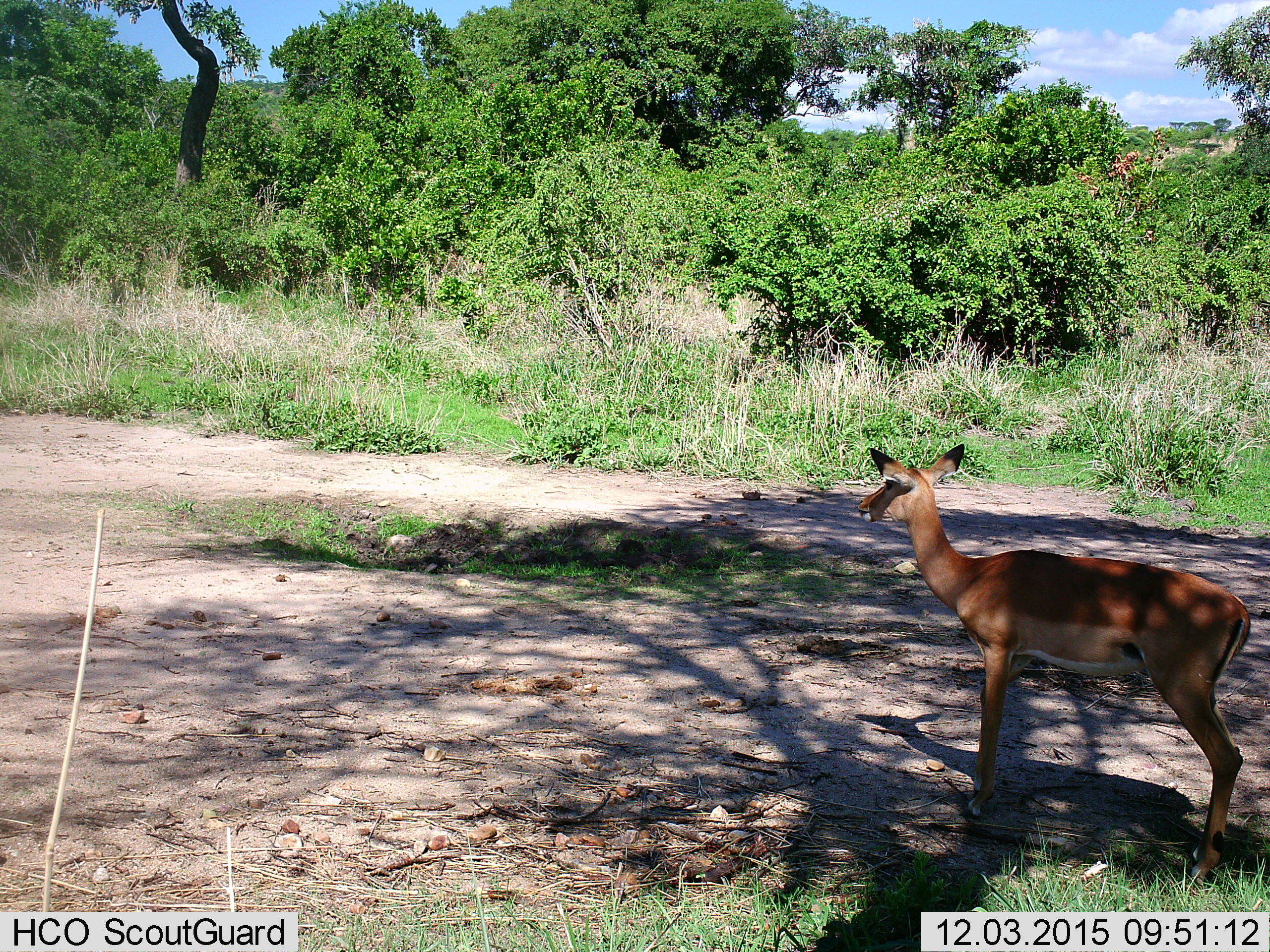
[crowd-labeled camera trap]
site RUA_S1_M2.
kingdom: Animalia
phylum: Chordata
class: Mammalia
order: Artiodactyla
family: Bovidae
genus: Aepyceros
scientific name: Aepyceros melampus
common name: impala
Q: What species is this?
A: Impala (Aepyceros melampus).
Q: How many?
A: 1.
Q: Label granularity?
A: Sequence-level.